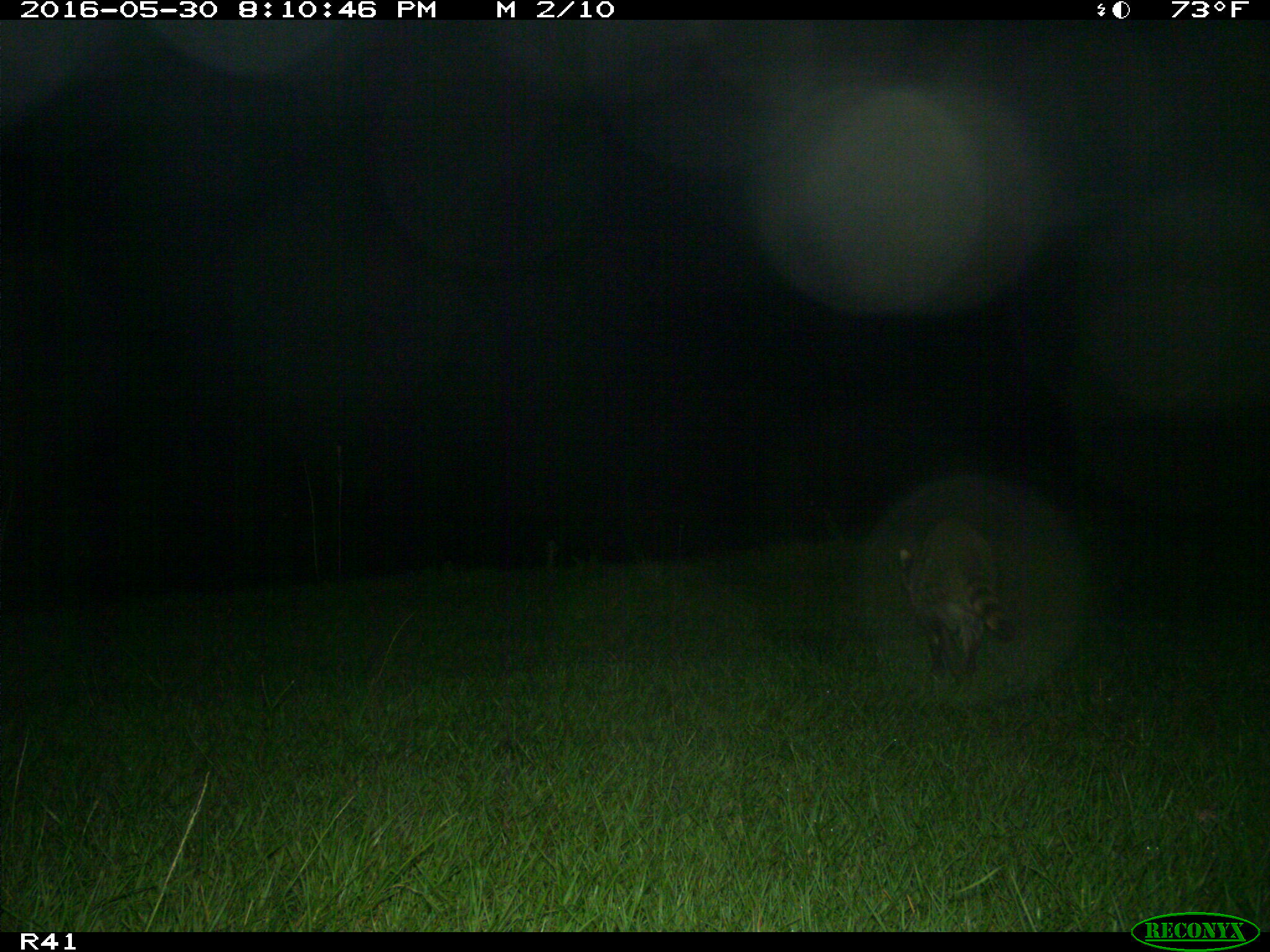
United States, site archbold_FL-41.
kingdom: Animalia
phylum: Chordata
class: Mammalia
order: Carnivora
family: Procyonidae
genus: Procyon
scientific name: Procyon lotor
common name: common raccoon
Procyon lotor (common raccoon).